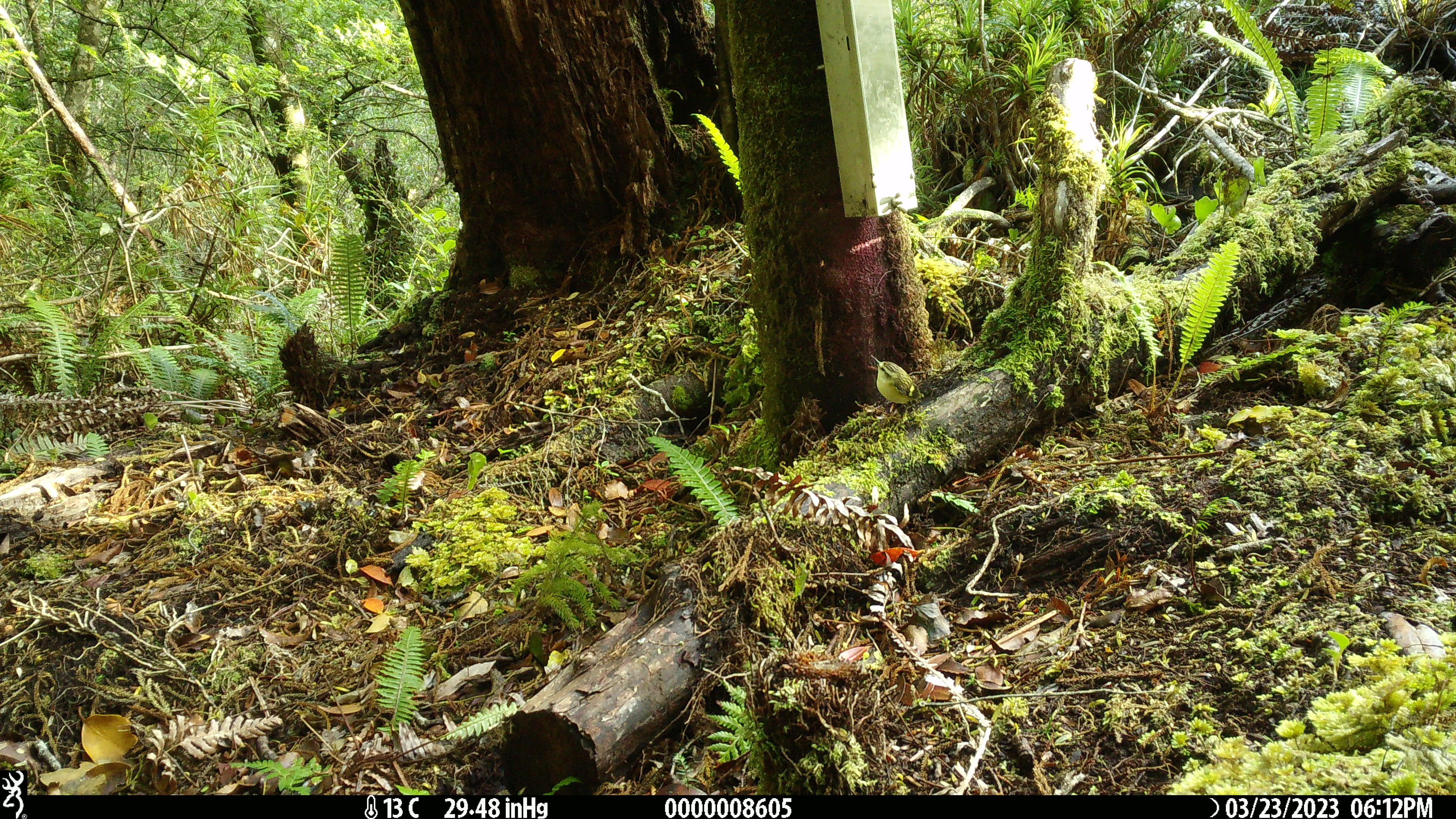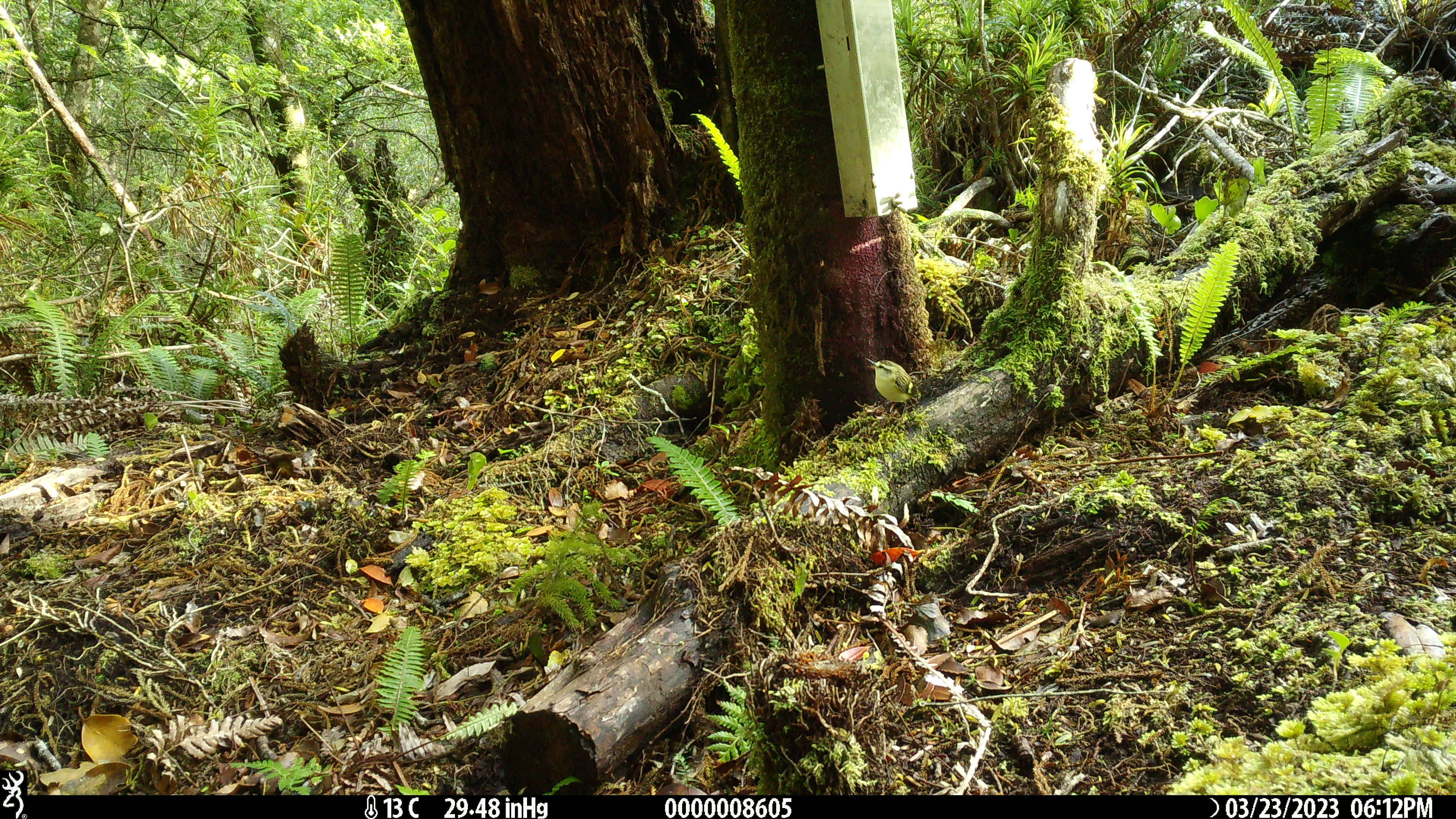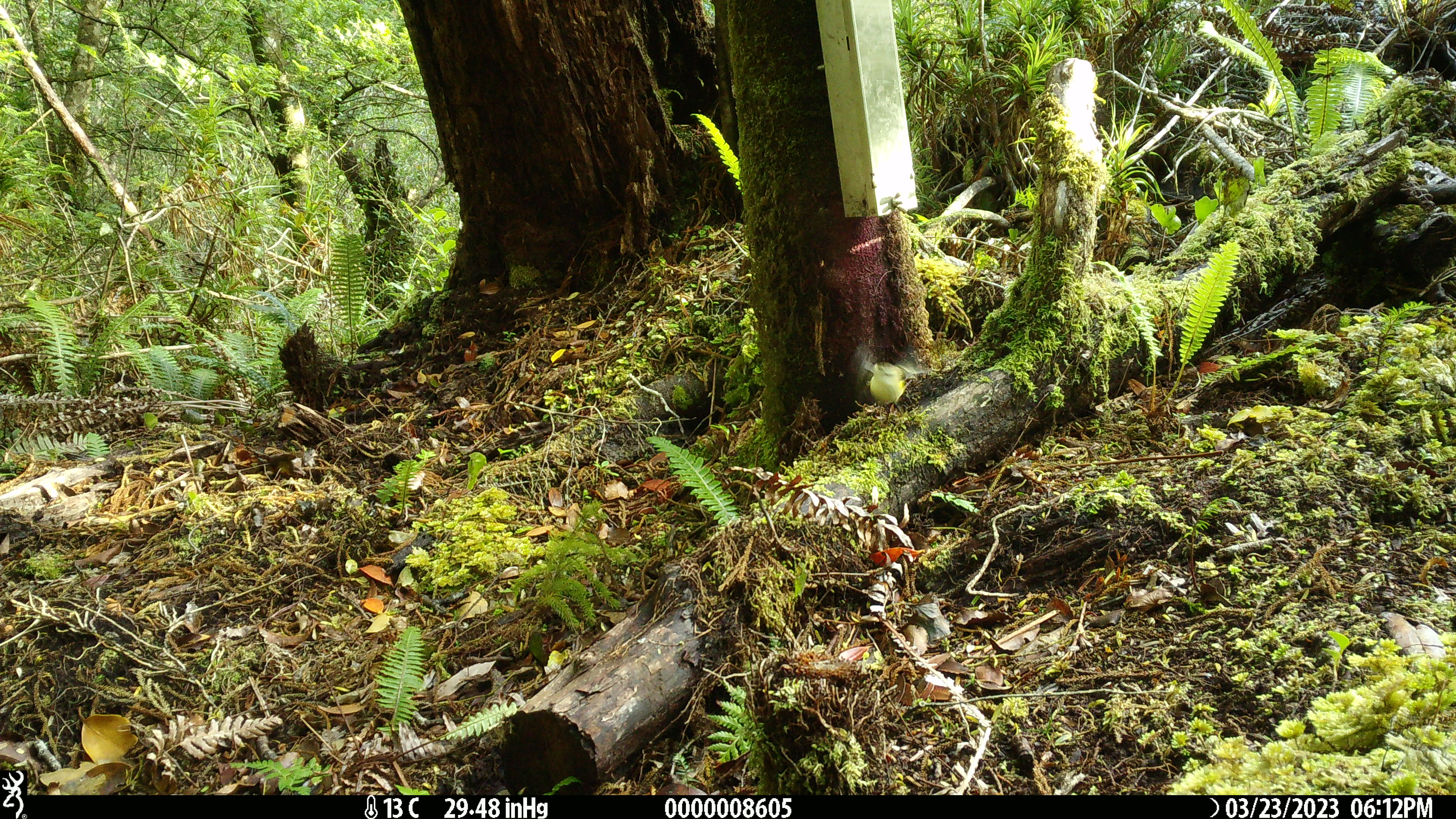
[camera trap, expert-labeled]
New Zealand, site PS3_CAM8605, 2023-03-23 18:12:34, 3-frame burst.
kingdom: Animalia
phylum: Chordata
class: Aves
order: Passeriformes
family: Acanthisittidae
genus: Acanthisitta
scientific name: Acanthisitta chloris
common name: rifleman